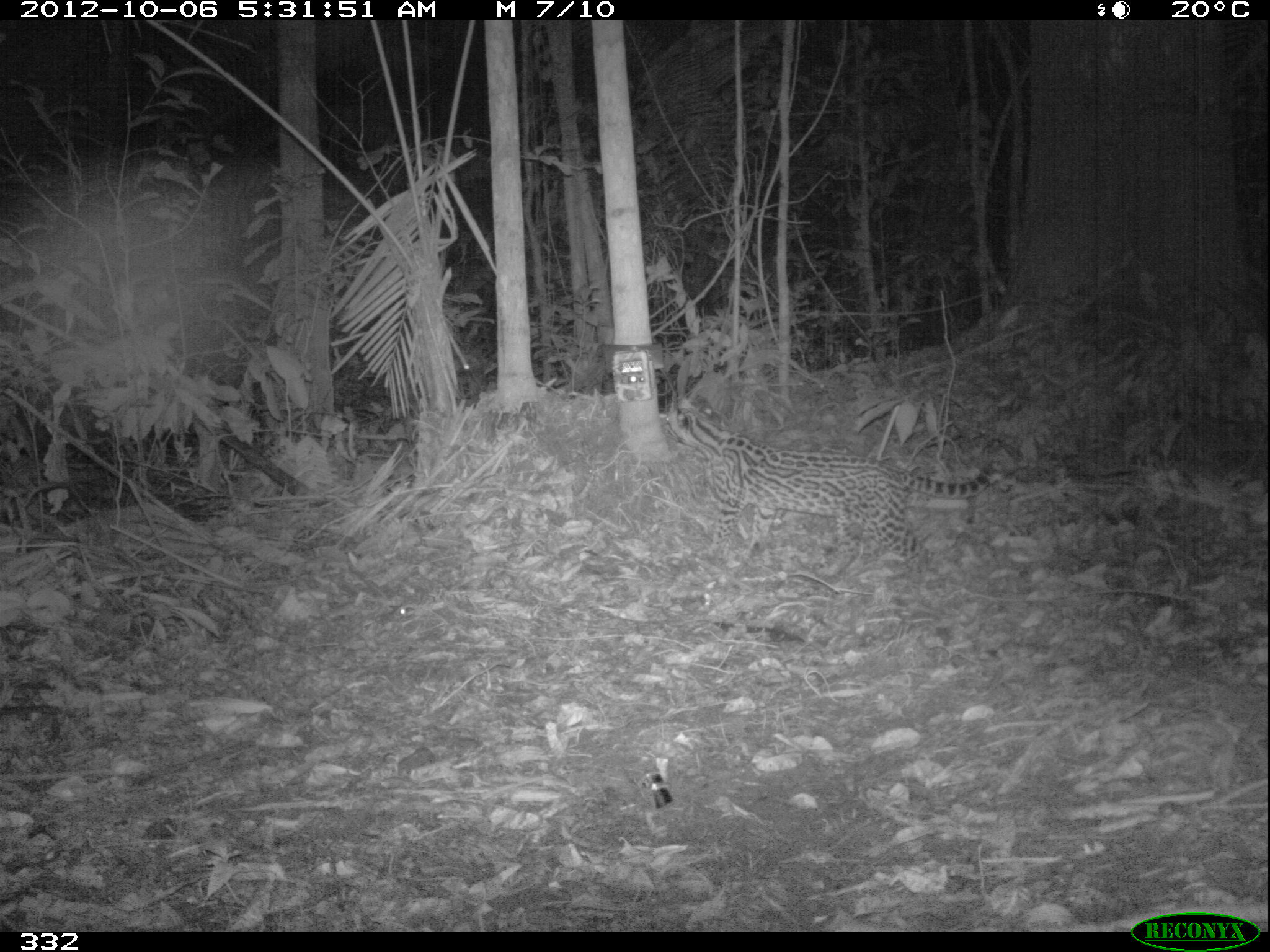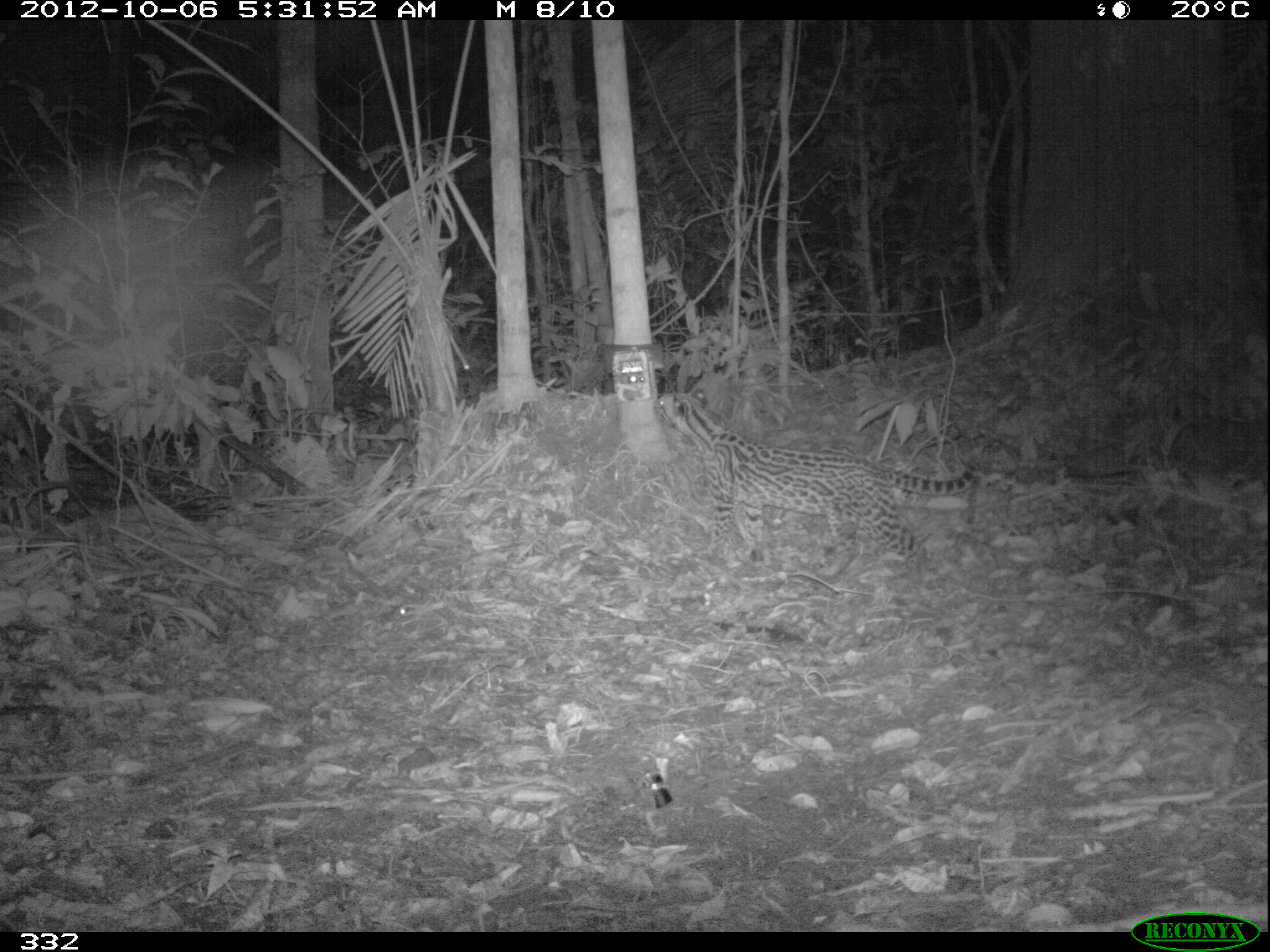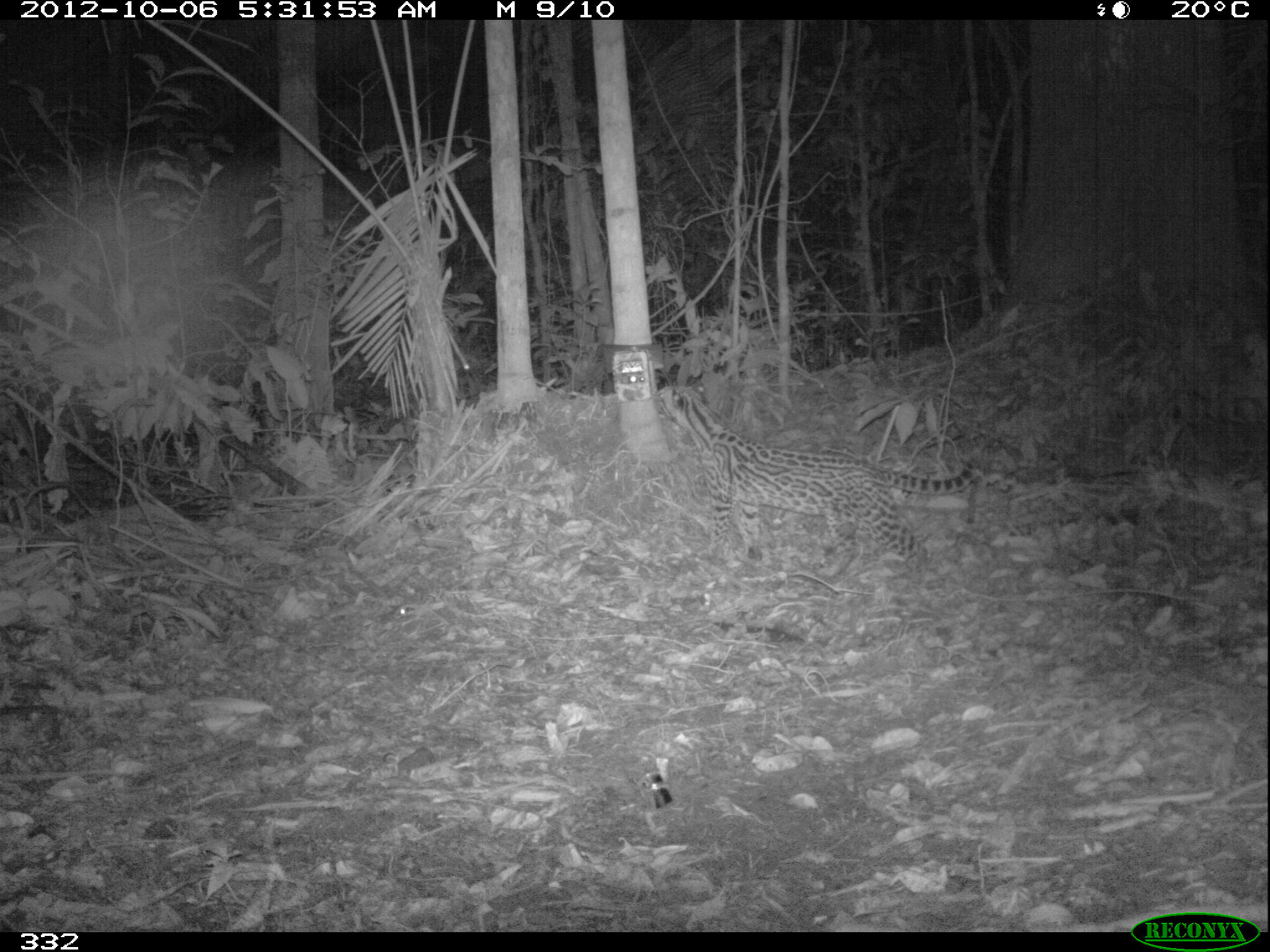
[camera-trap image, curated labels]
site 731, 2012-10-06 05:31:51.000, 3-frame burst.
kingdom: Animalia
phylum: Chordata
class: Mammalia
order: Carnivora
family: Felidae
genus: Leopardus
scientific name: Leopardus pardalis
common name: ocelot